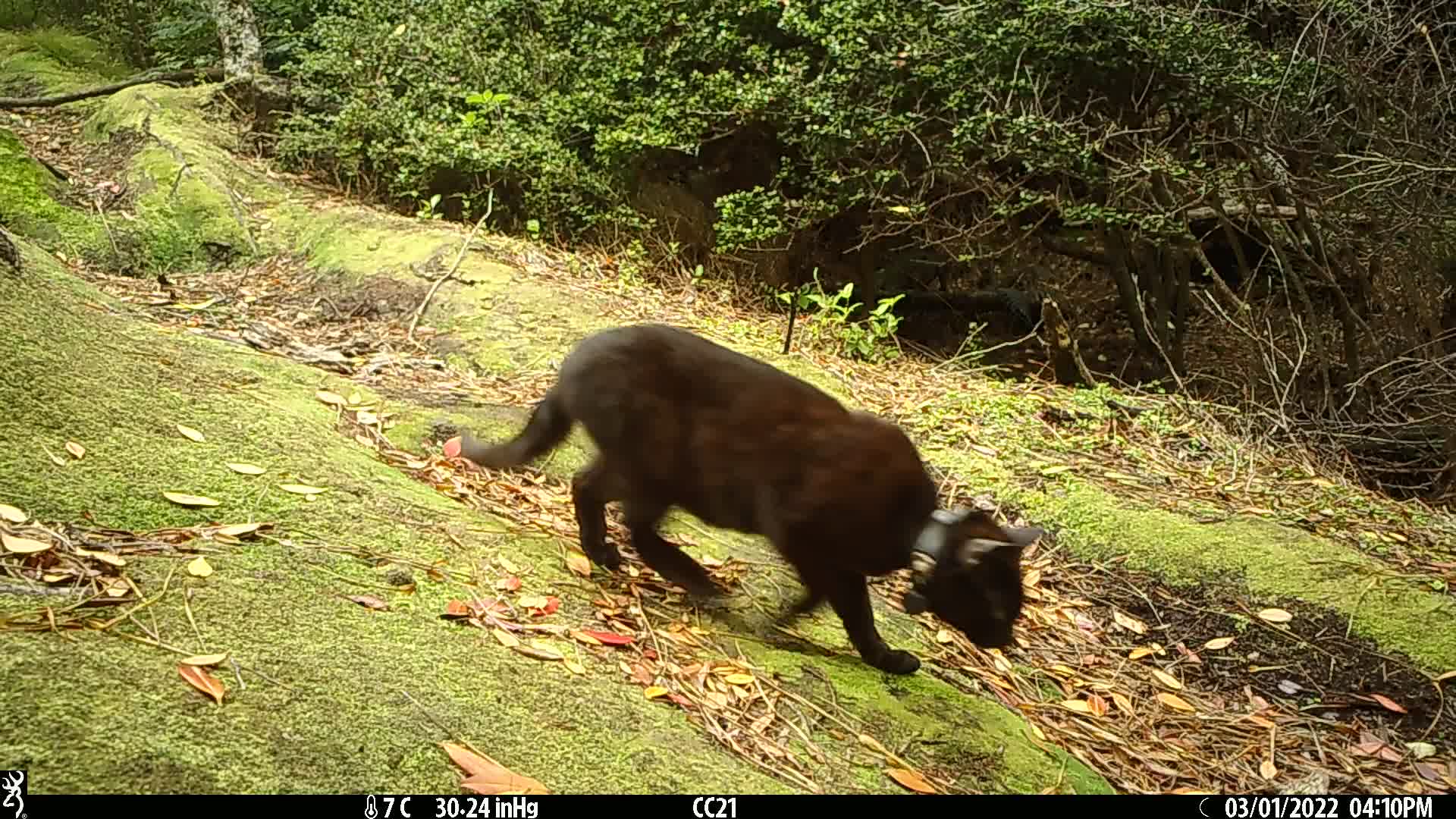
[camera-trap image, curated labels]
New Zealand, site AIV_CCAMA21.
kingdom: Animalia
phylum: Chordata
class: Mammalia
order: Carnivora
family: Felidae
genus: Felis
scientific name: Felis catus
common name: domestic cat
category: cat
Cat (domestic cat) (Felis catus).